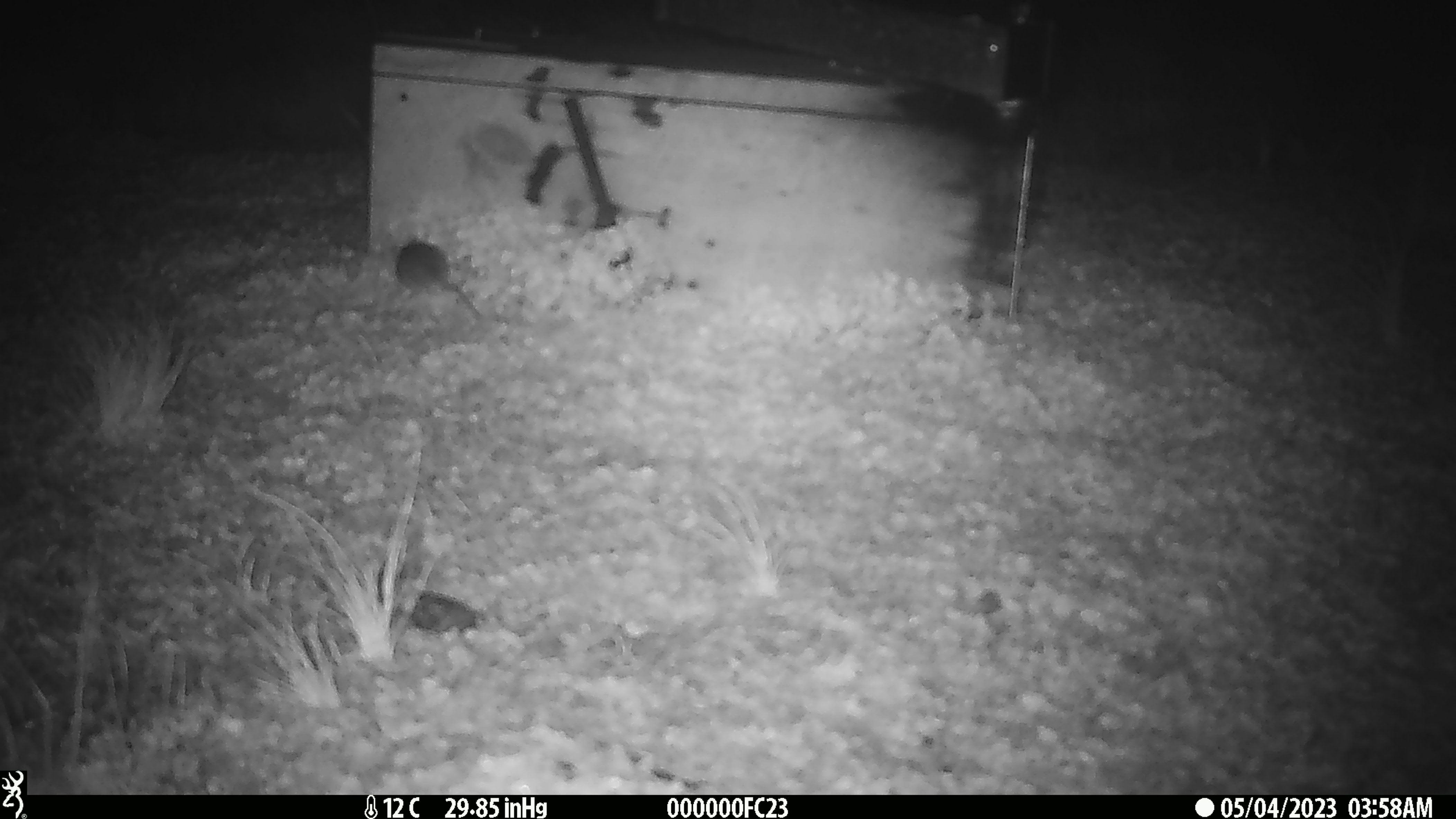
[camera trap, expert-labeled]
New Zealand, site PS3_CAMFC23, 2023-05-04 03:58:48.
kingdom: Animalia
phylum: Chordata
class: Mammalia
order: Rodentia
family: Muridae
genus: Mus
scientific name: Mus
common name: mouse